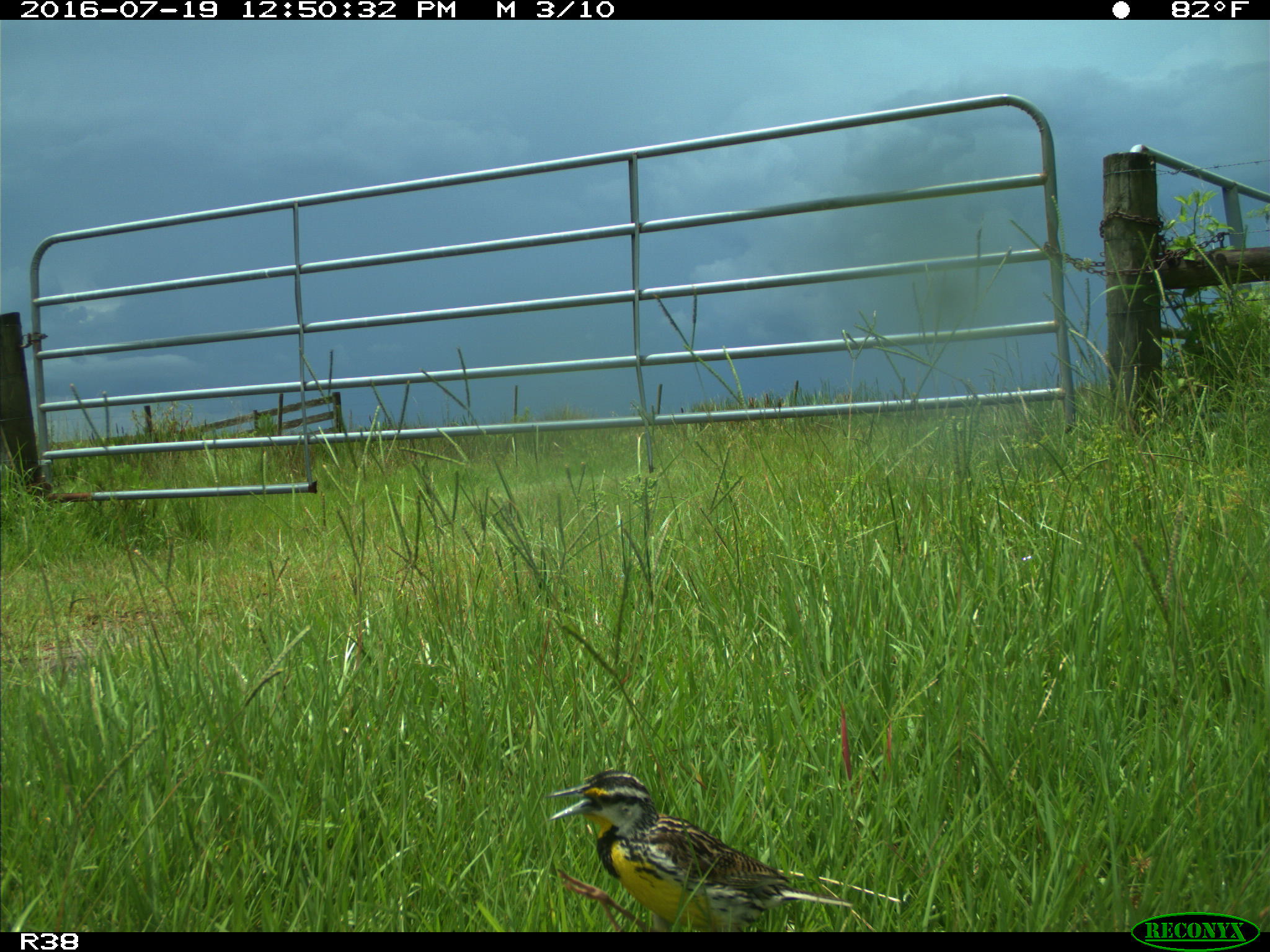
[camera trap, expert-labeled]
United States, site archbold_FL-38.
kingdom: Animalia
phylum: Chordata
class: Aves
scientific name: Aves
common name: birds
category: unidentified bird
Unidentified bird (birds) (Aves).